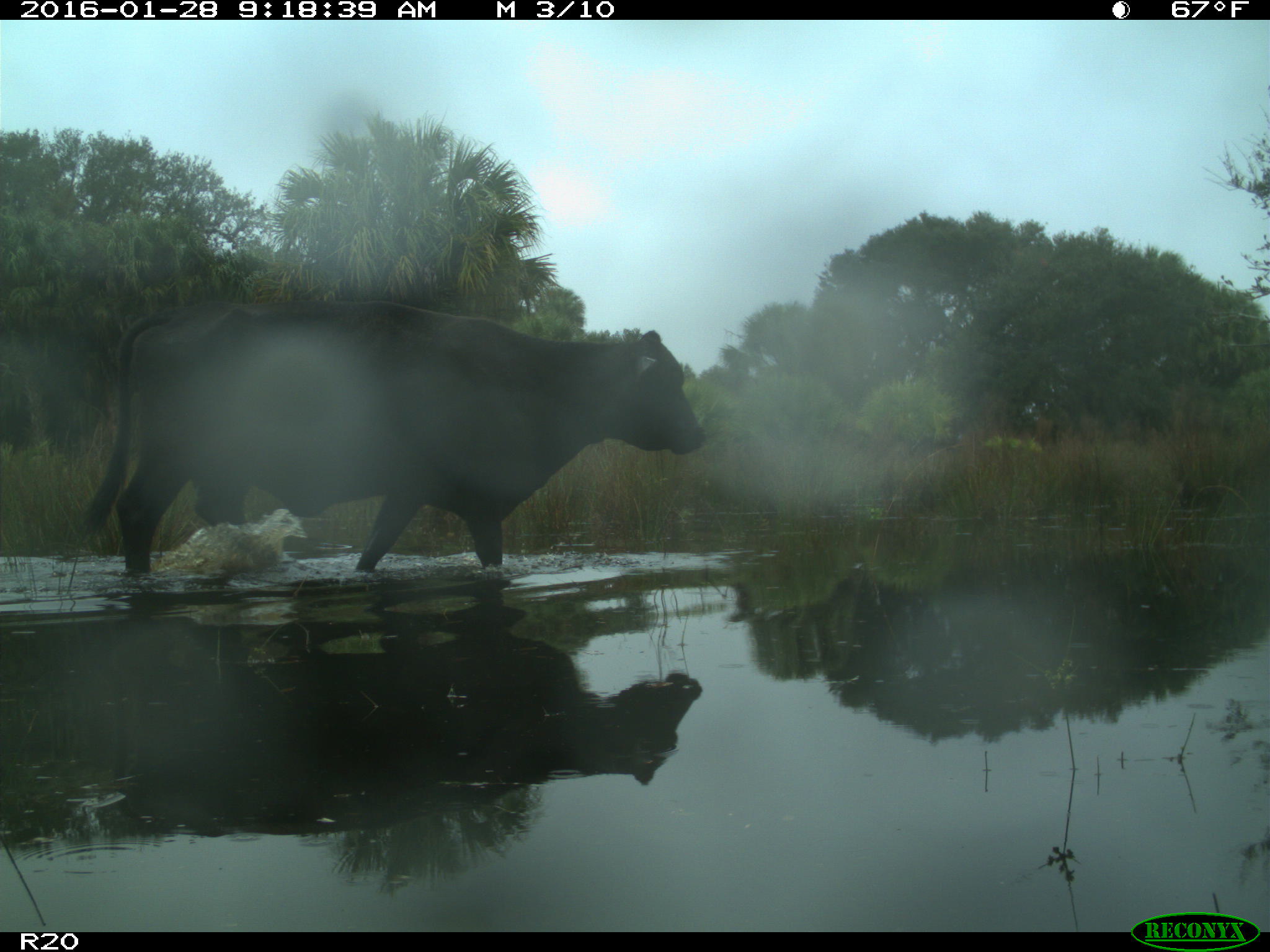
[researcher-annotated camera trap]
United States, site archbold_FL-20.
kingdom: Animalia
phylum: Chordata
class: Mammalia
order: Artiodactyla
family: Bovidae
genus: Bos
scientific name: Bos taurus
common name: domestic cow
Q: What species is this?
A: Bos taurus (domestic cow).